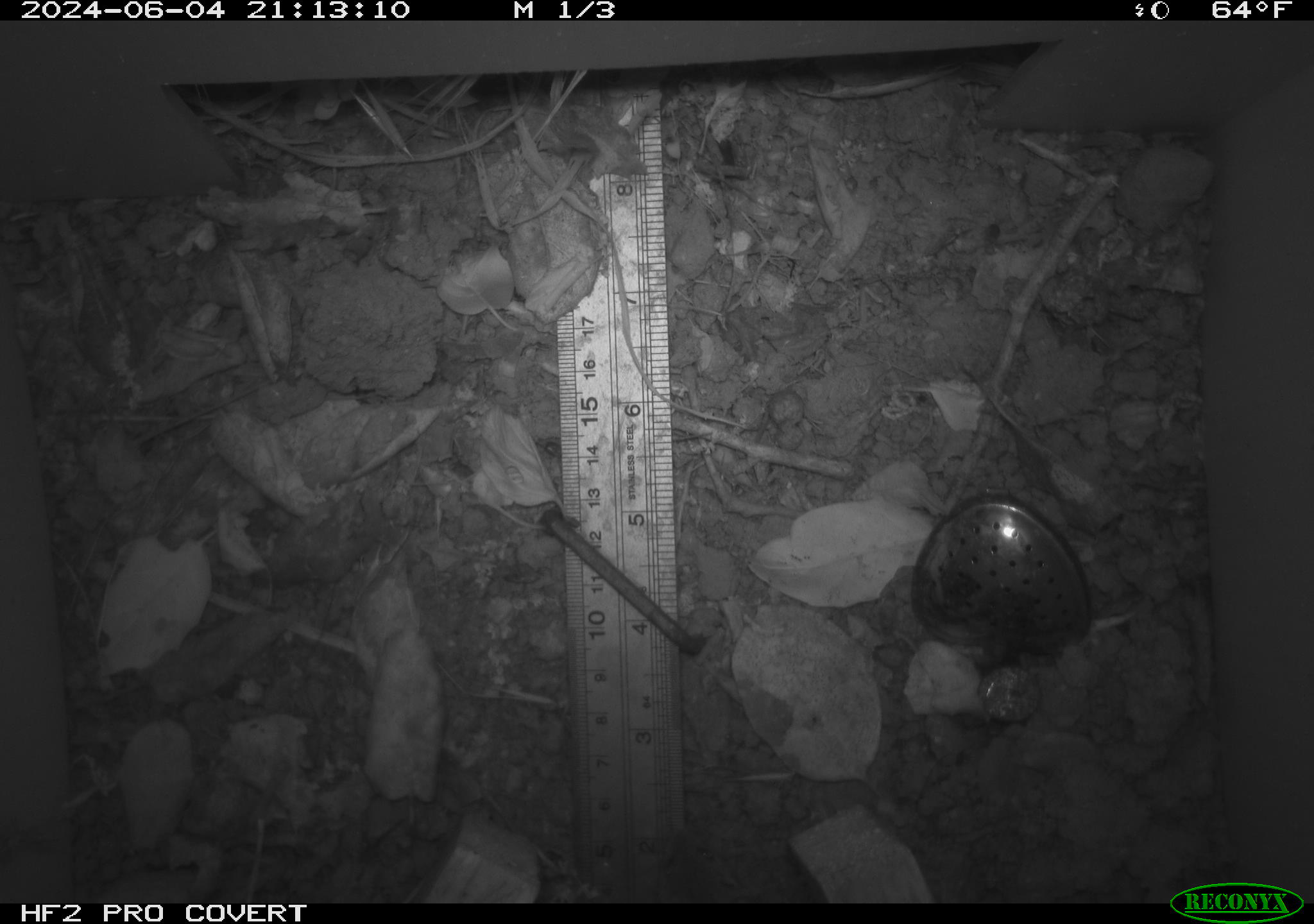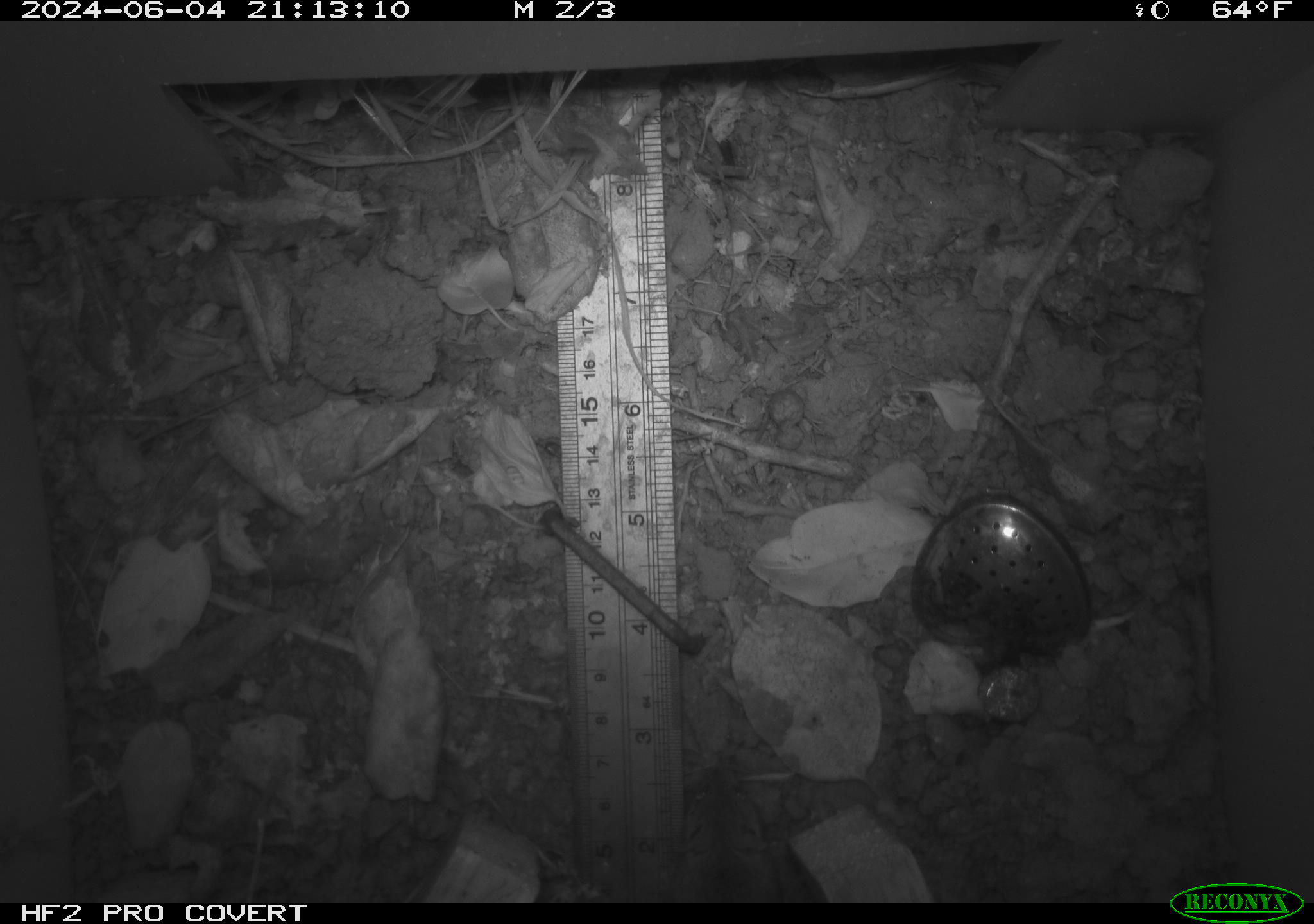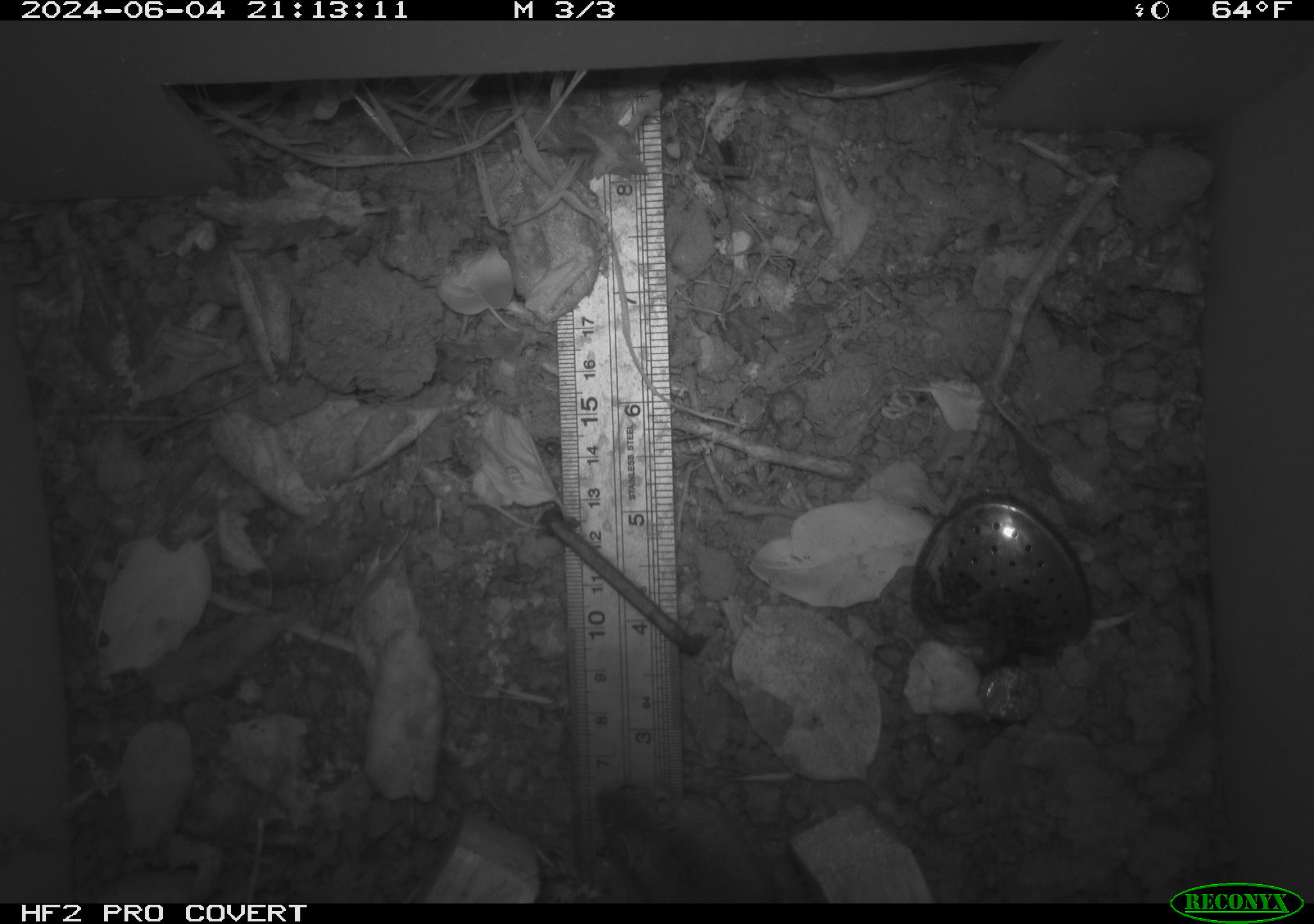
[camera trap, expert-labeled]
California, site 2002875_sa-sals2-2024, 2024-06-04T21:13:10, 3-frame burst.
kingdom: Animalia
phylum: Chordata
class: Mammalia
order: Rodentia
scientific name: Rodentia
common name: mouse species